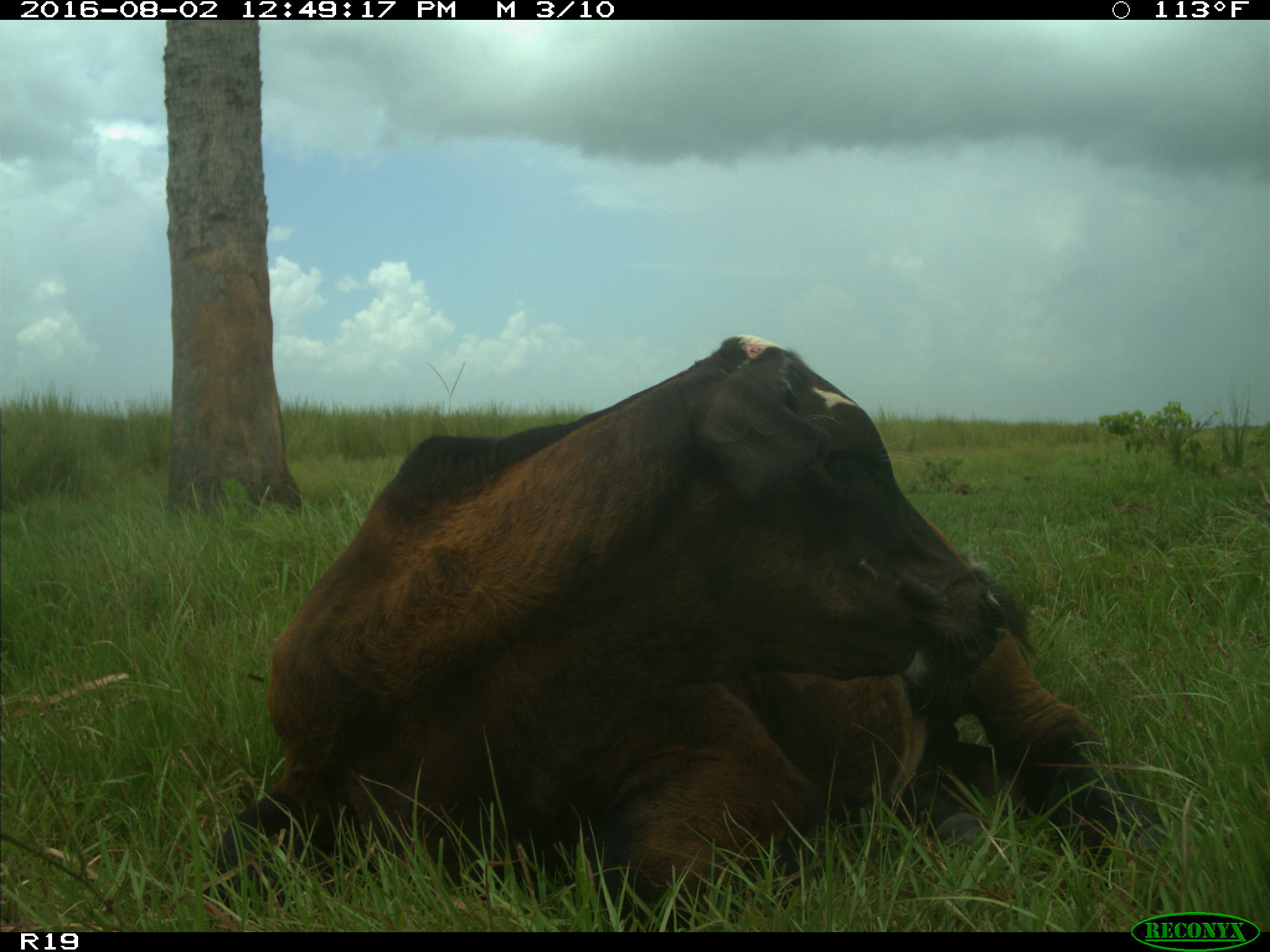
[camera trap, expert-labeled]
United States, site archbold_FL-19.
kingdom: Animalia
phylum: Chordata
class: Mammalia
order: Artiodactyla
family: Bovidae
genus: Bos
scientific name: Bos taurus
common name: domestic cow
Bos taurus (domestic cow).